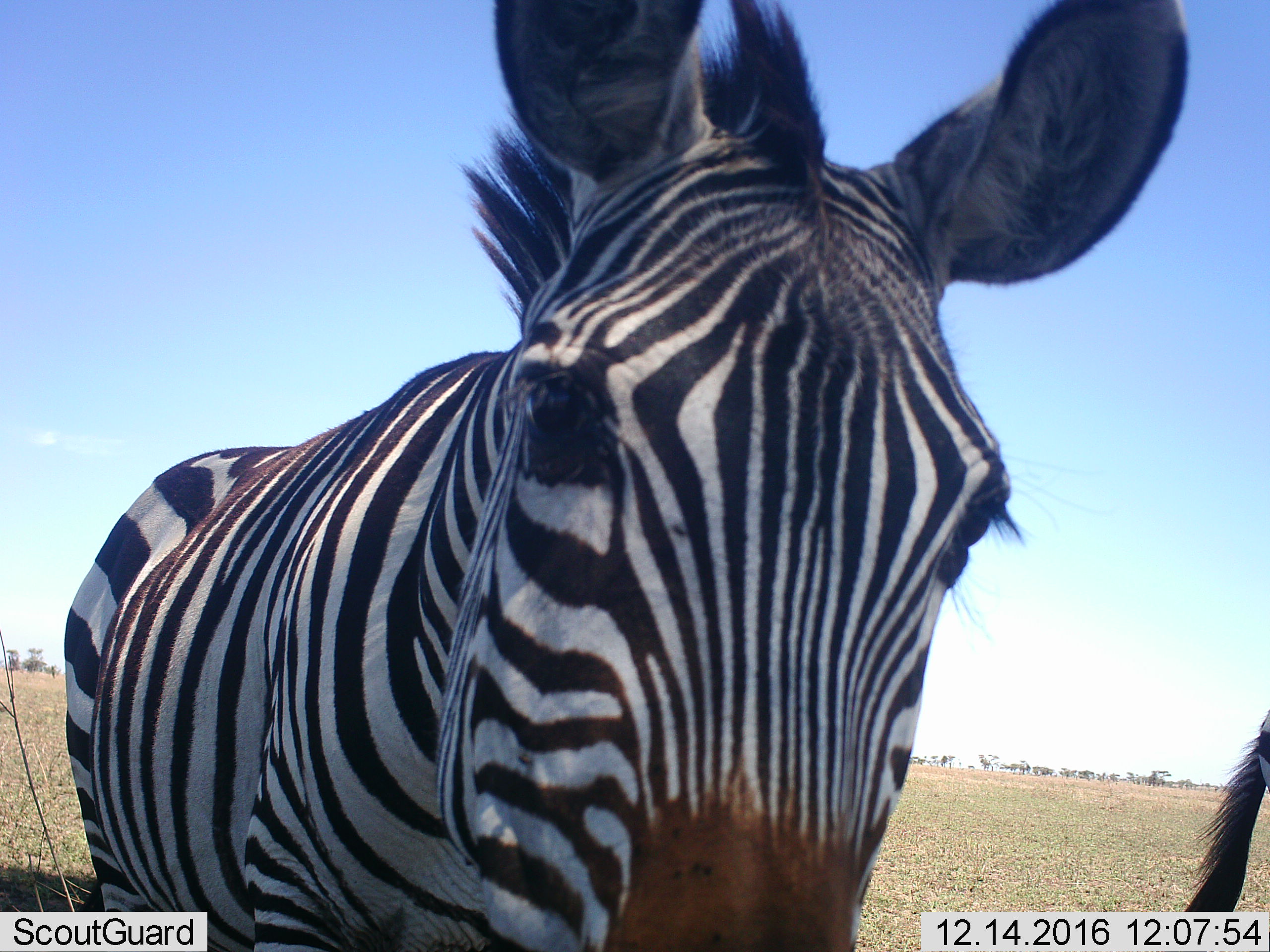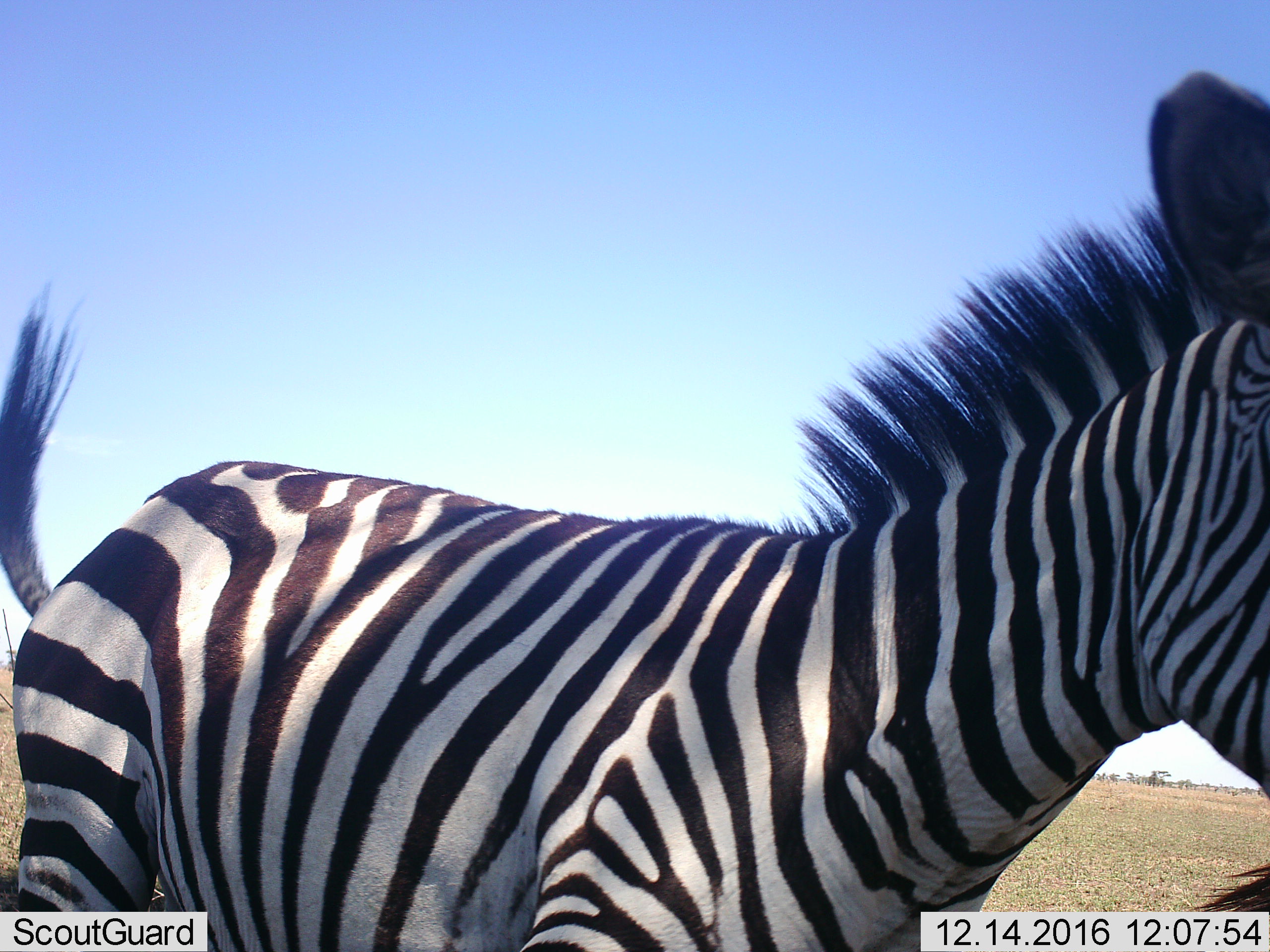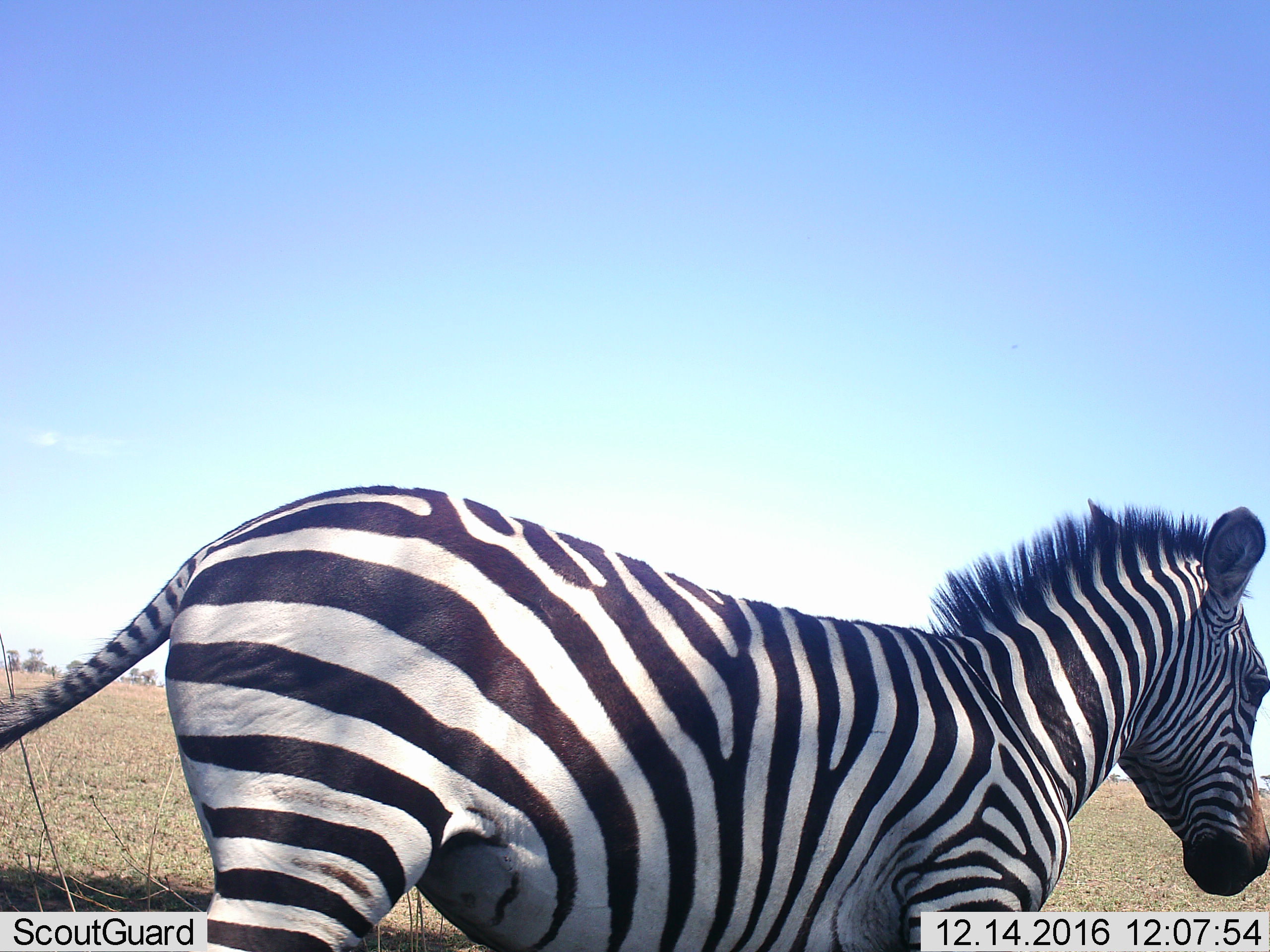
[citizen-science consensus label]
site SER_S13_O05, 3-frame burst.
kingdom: Animalia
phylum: Chordata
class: Mammalia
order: Perissodactyla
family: Equidae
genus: Equus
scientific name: Equus quagga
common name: plains zebra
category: zebraplains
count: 2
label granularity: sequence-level